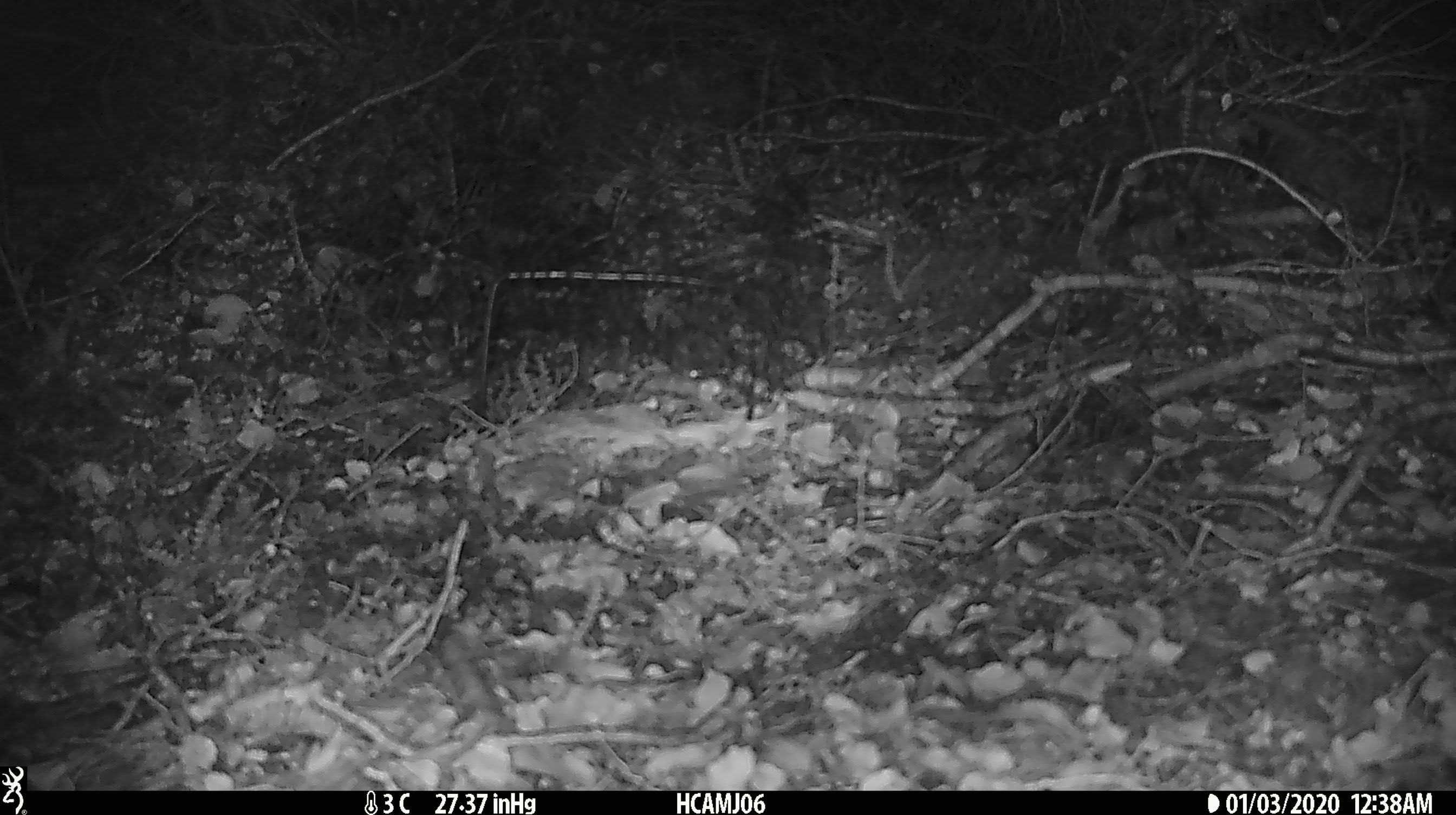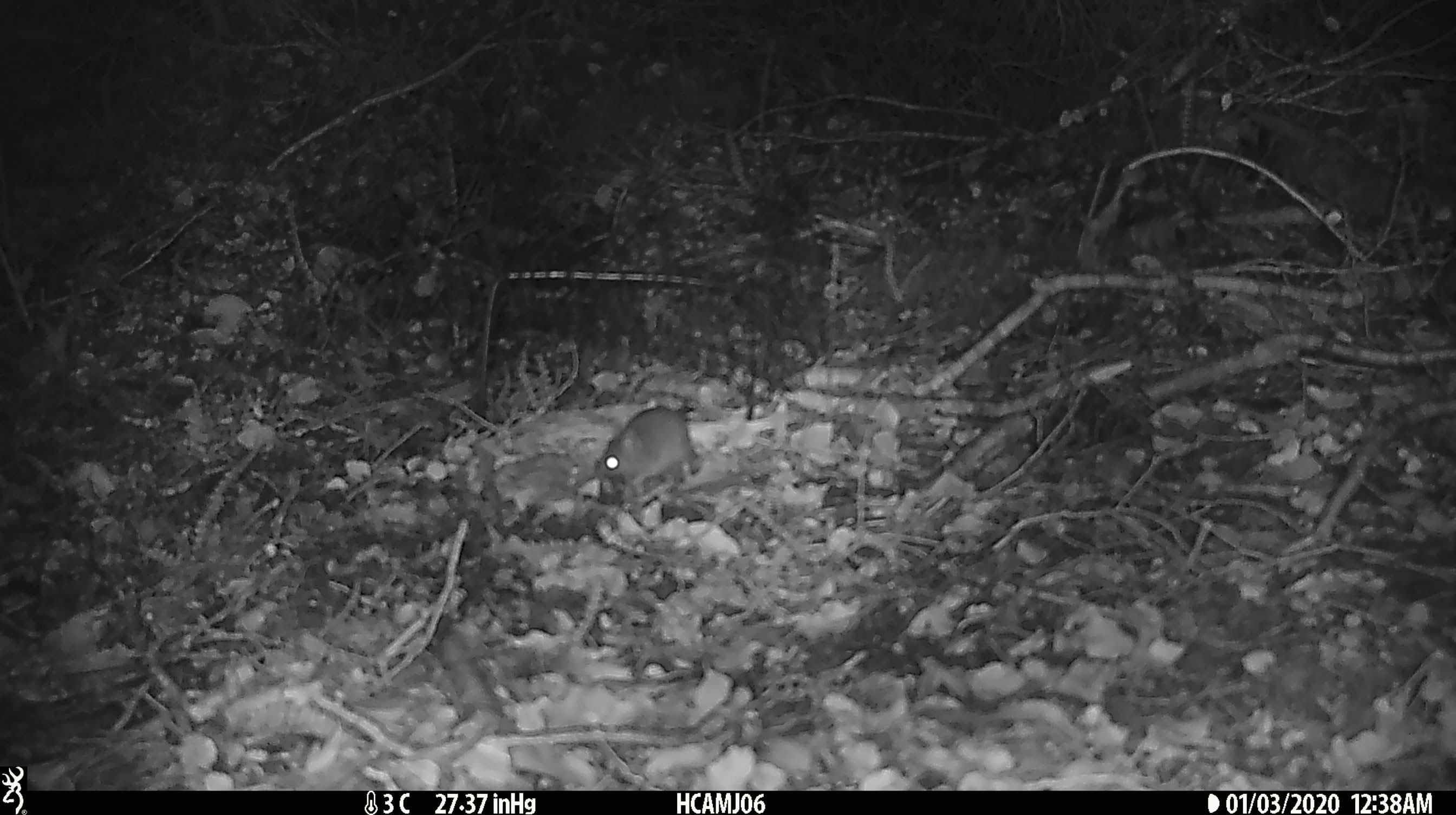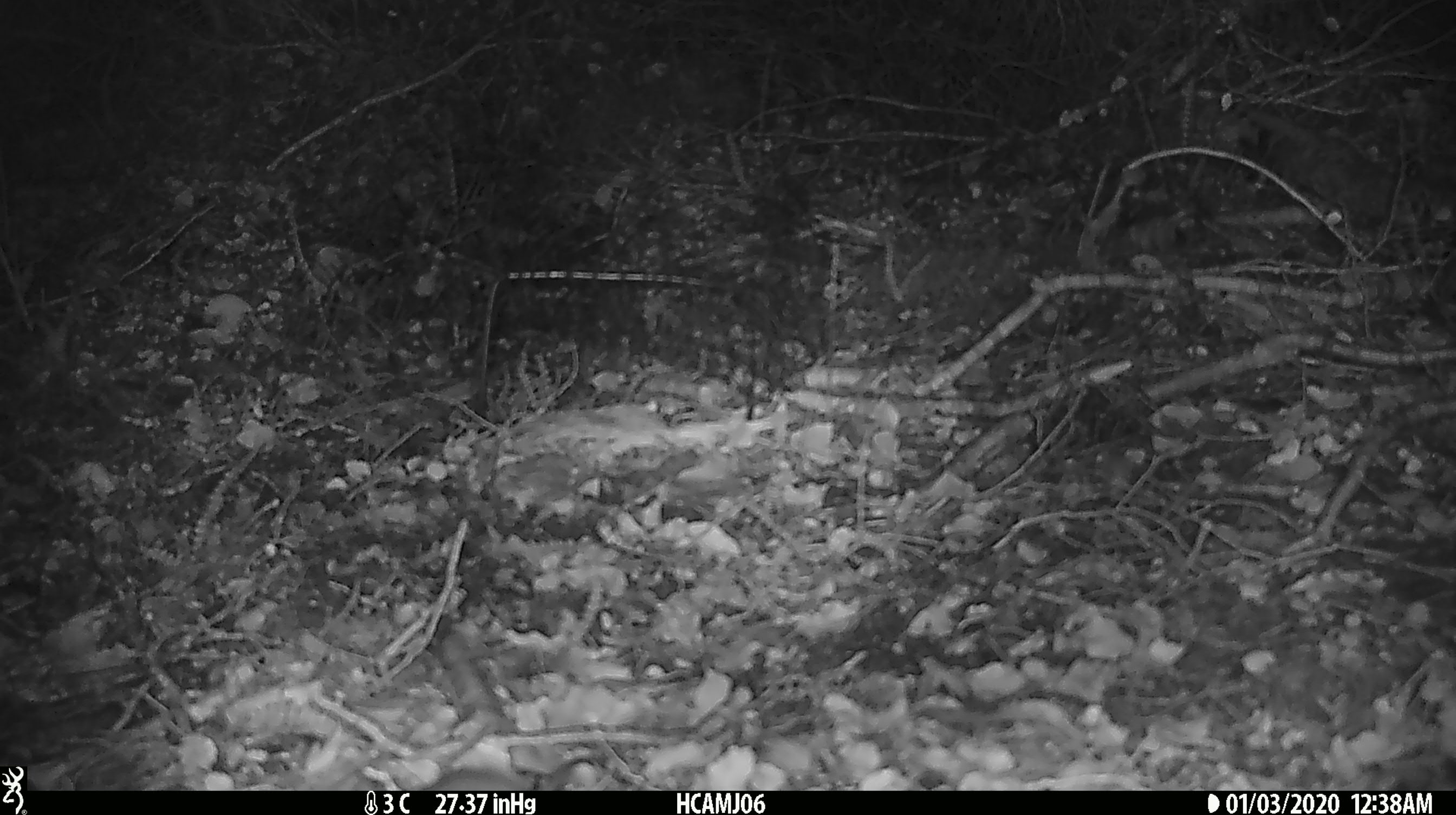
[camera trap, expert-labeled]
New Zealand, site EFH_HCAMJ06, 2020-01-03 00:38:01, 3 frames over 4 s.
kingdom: Animalia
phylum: Chordata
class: Mammalia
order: Rodentia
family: Muridae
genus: Mus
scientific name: Mus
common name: mouse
Mouse (Mus).